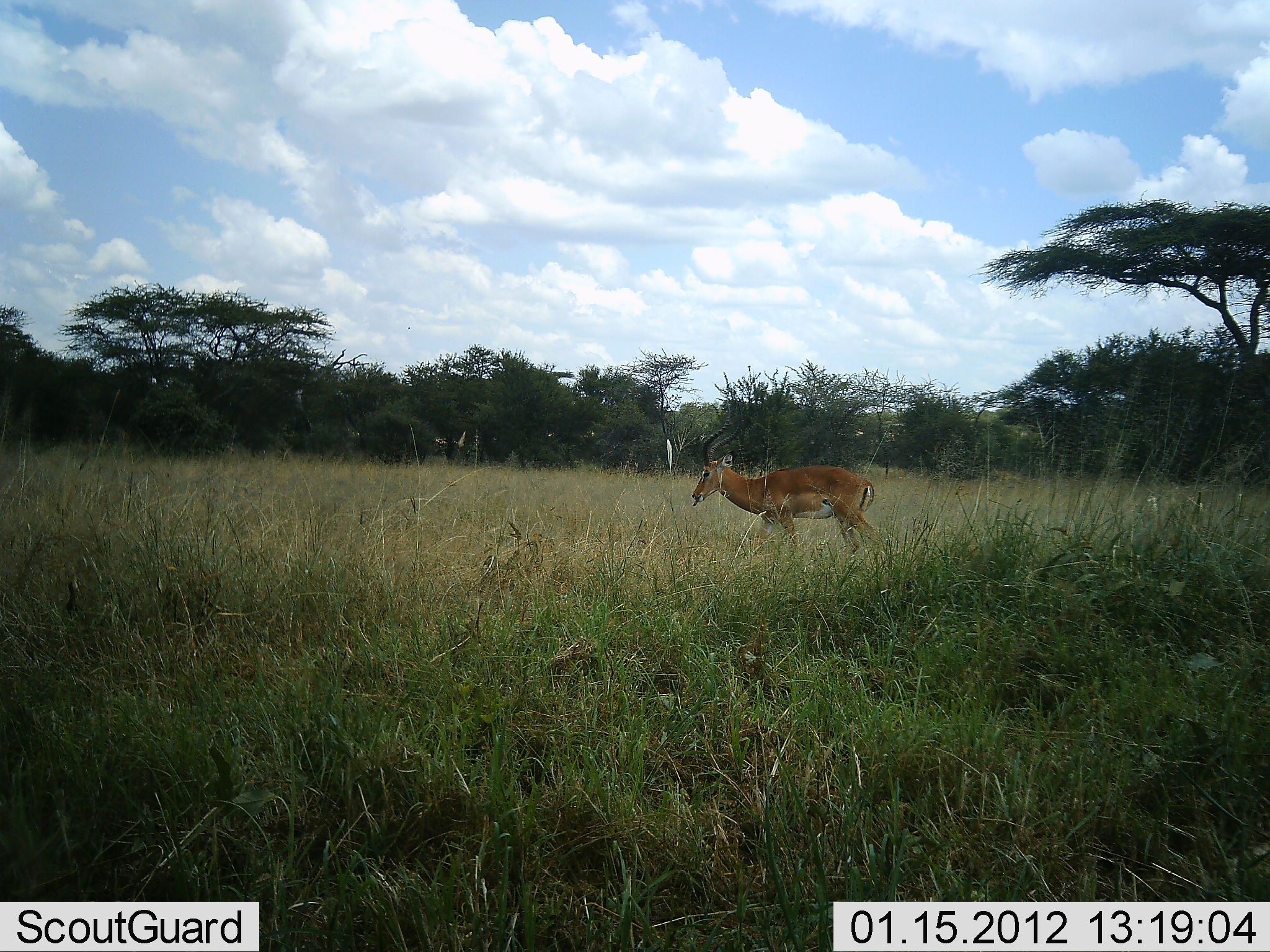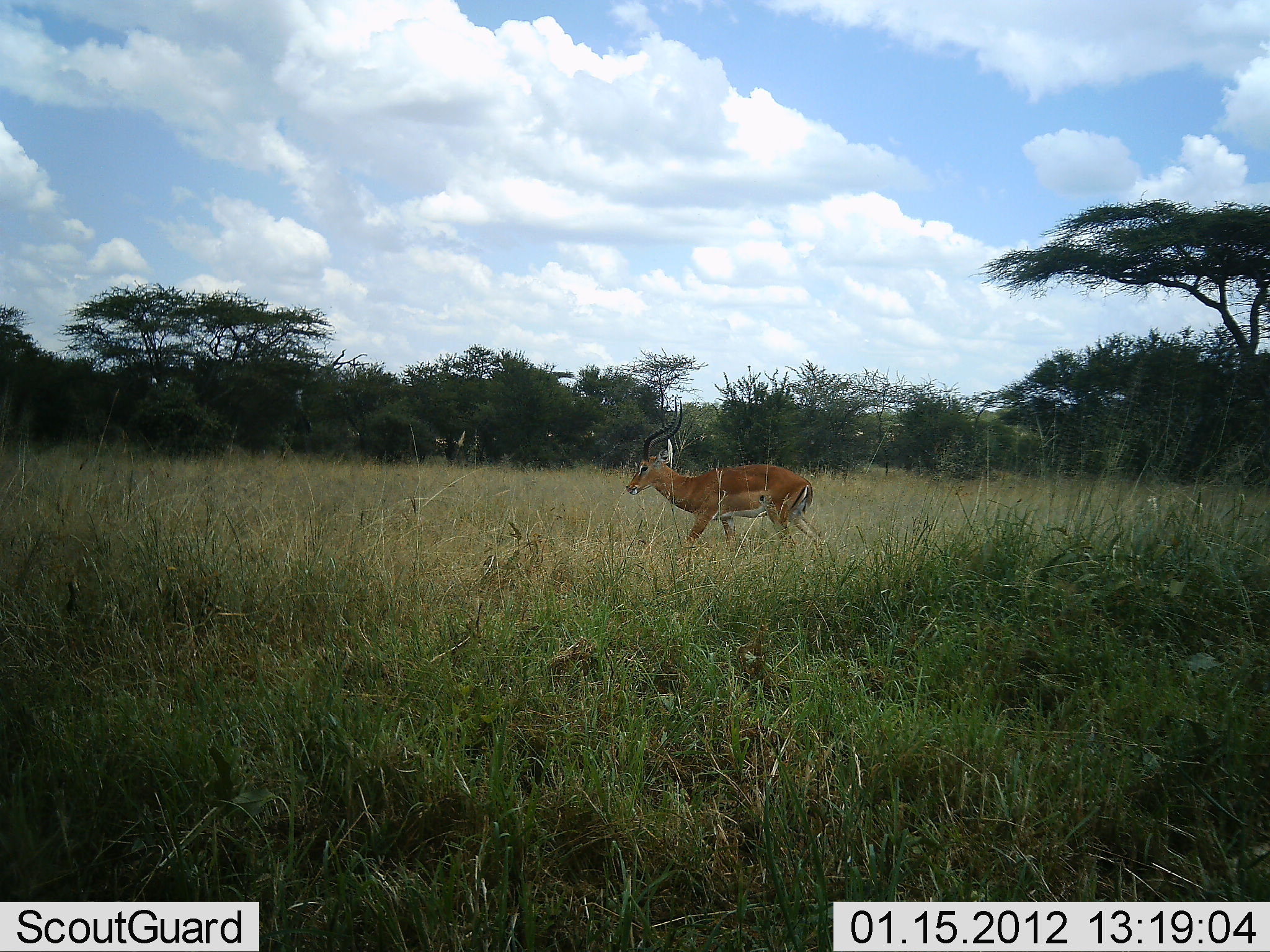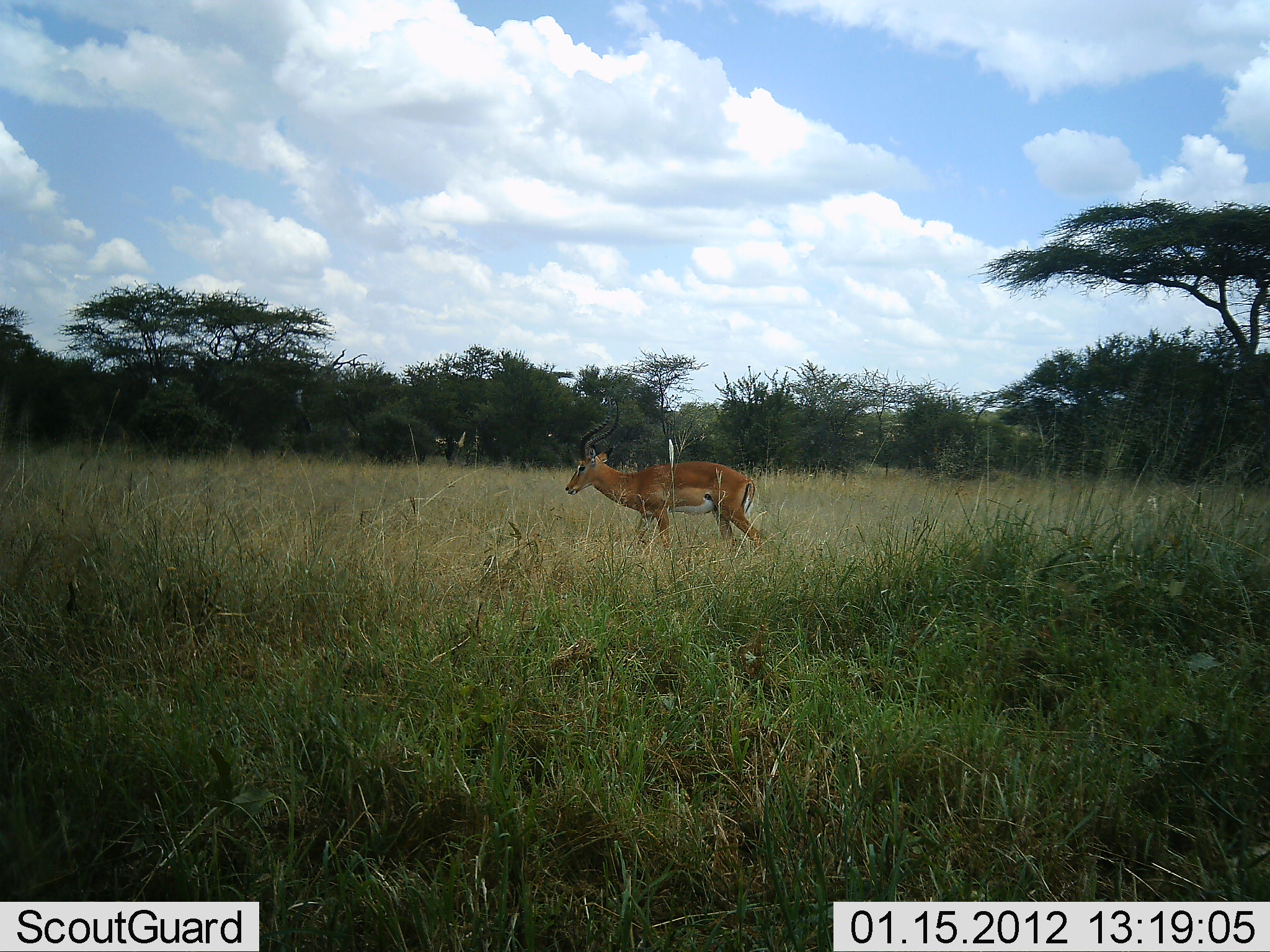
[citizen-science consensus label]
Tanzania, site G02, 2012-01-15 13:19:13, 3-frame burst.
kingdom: Animalia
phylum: Chordata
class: Mammalia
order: Artiodactyla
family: Bovidae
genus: Aepyceros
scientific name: Aepyceros melampus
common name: impala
Impala (Aepyceros melampus), count 1. Behavior (volunteer vote fractions): standing 6%, resting 0%, moving 100%, interacting 0%. Young present (vote fraction): 0%. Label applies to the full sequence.